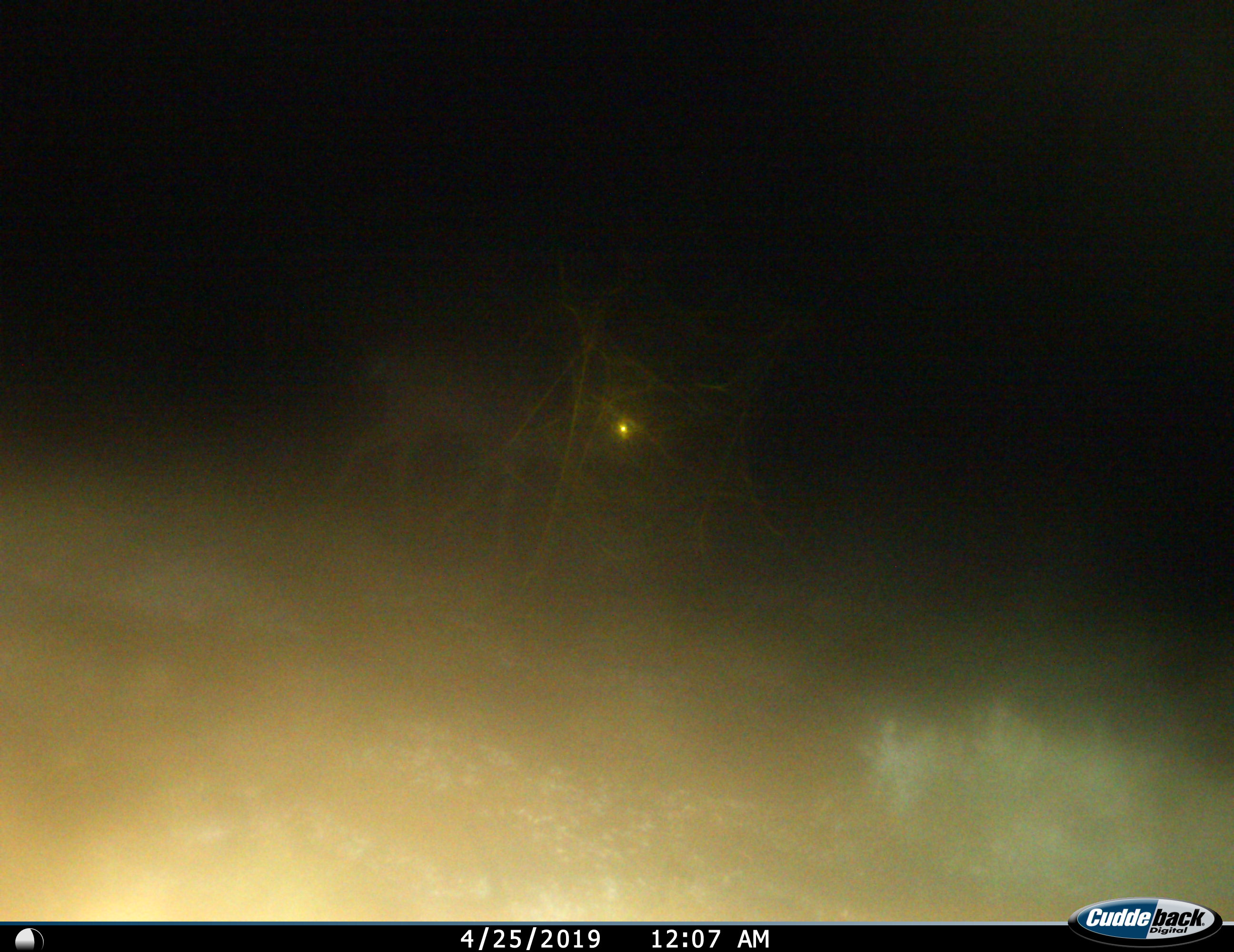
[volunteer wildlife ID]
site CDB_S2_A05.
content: unidentified animal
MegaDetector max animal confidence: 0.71